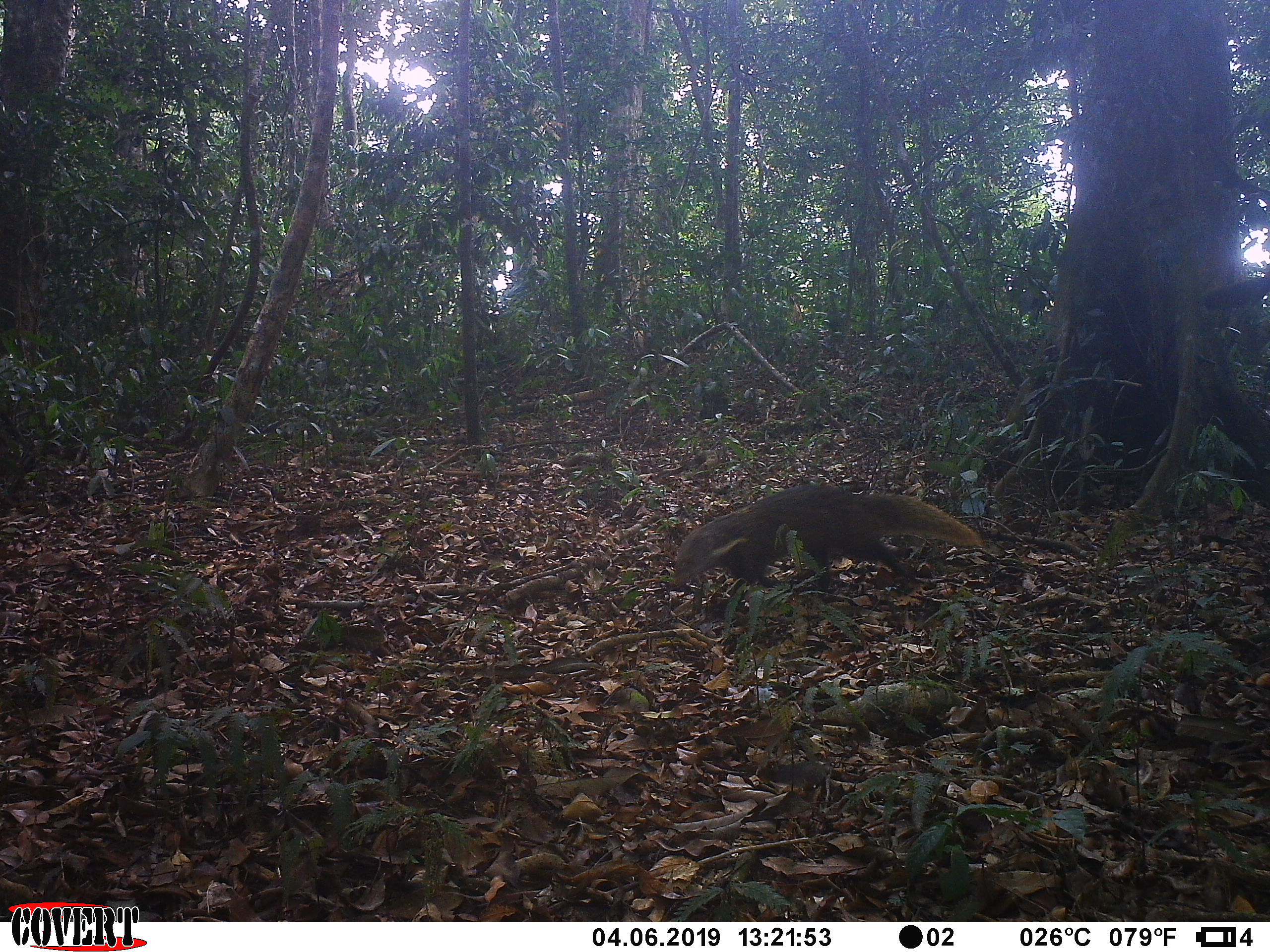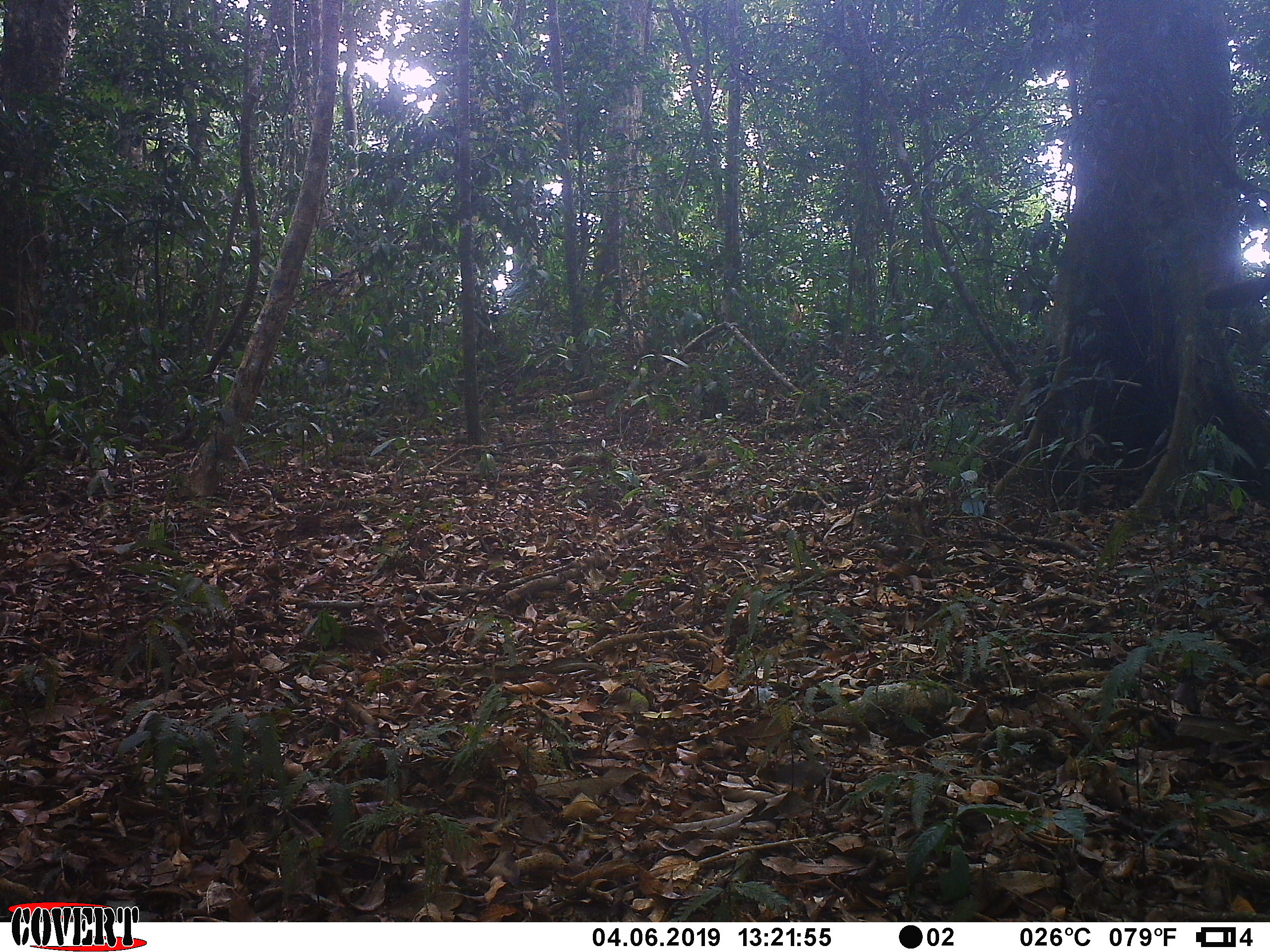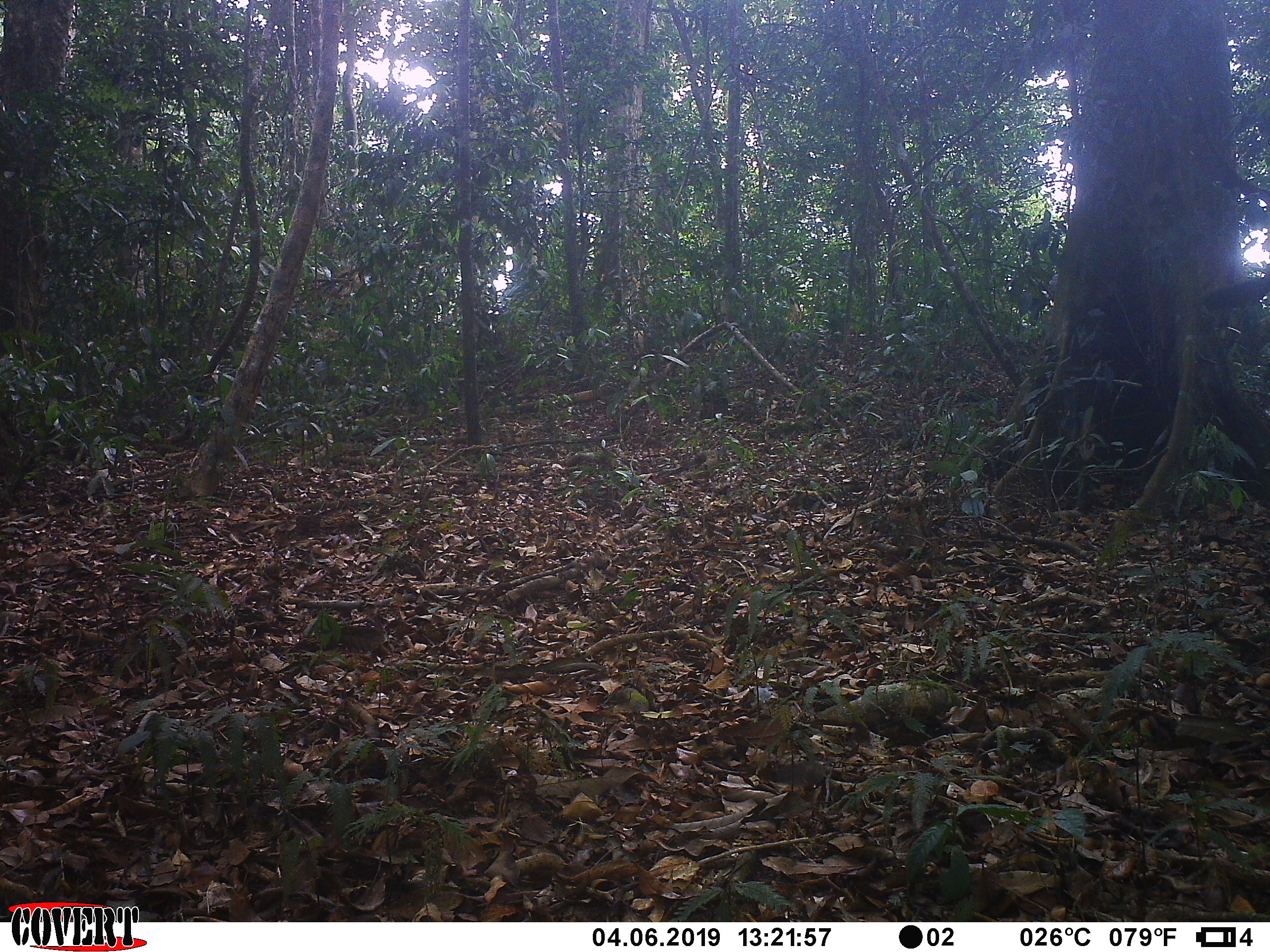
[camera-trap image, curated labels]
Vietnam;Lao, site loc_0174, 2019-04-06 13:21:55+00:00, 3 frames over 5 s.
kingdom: Animalia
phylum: Chordata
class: Mammalia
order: Carnivora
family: Herpestidae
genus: Urva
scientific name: Urva urva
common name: crab-eating mongoose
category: crab eating mongoose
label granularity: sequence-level